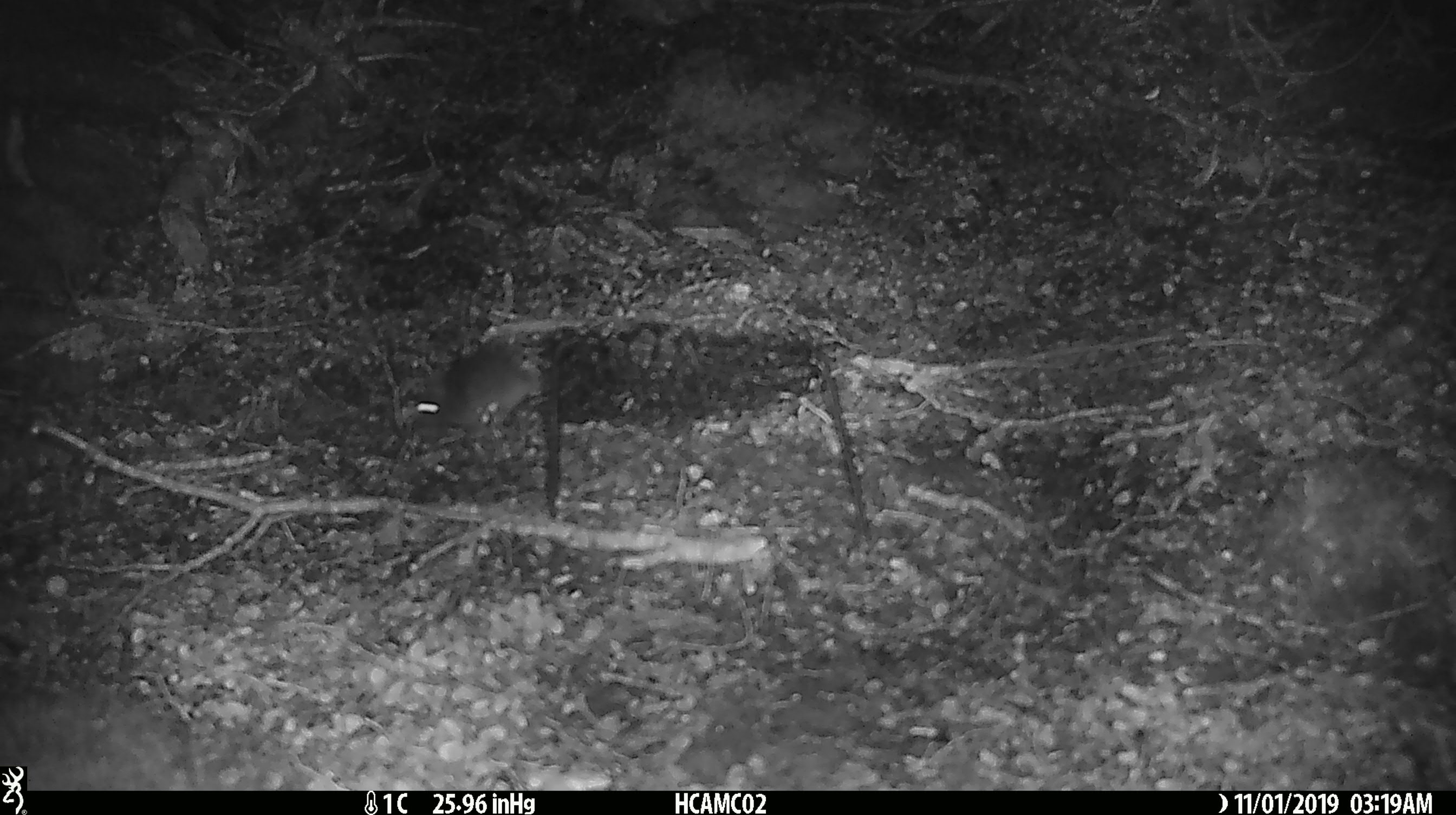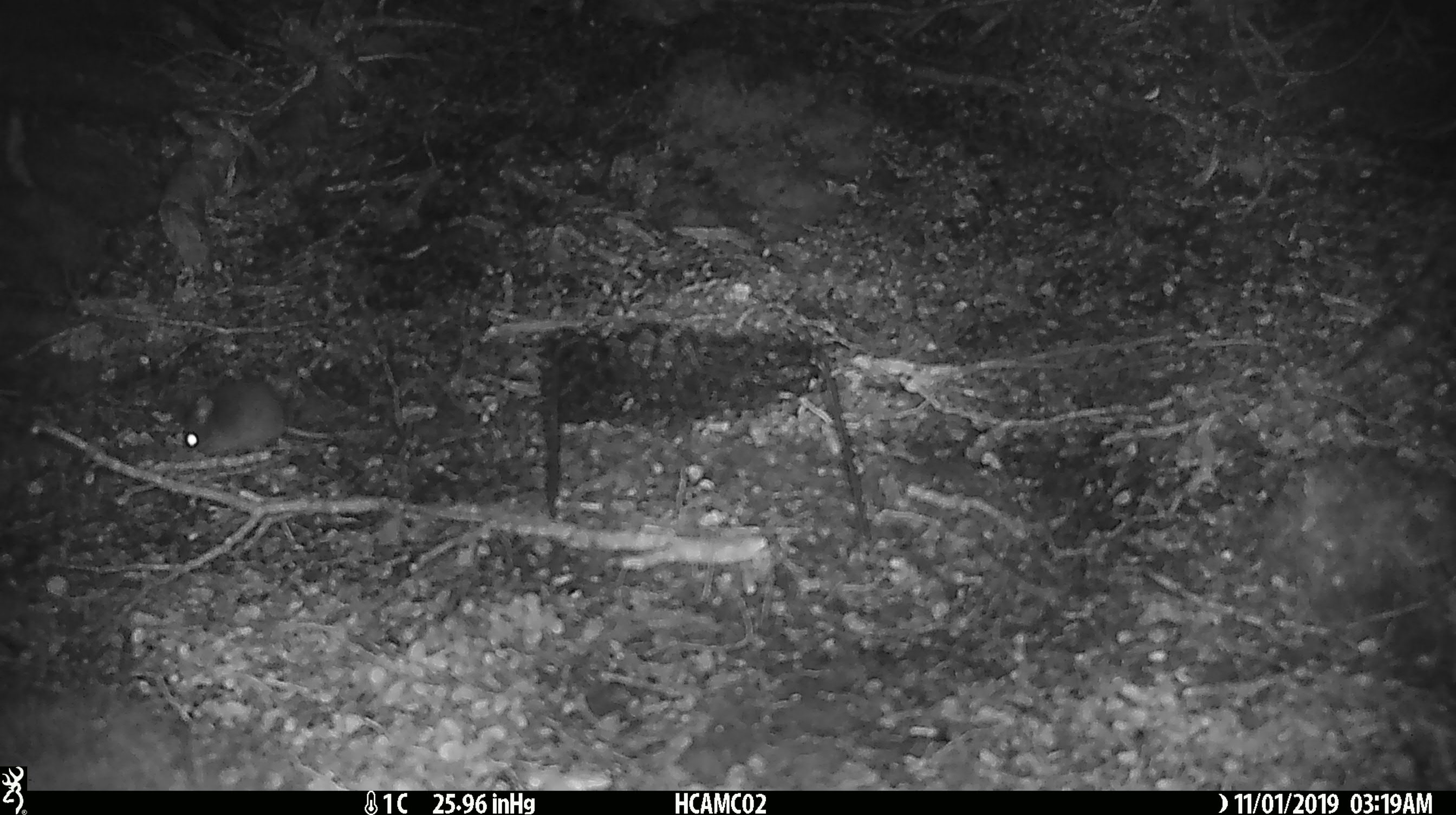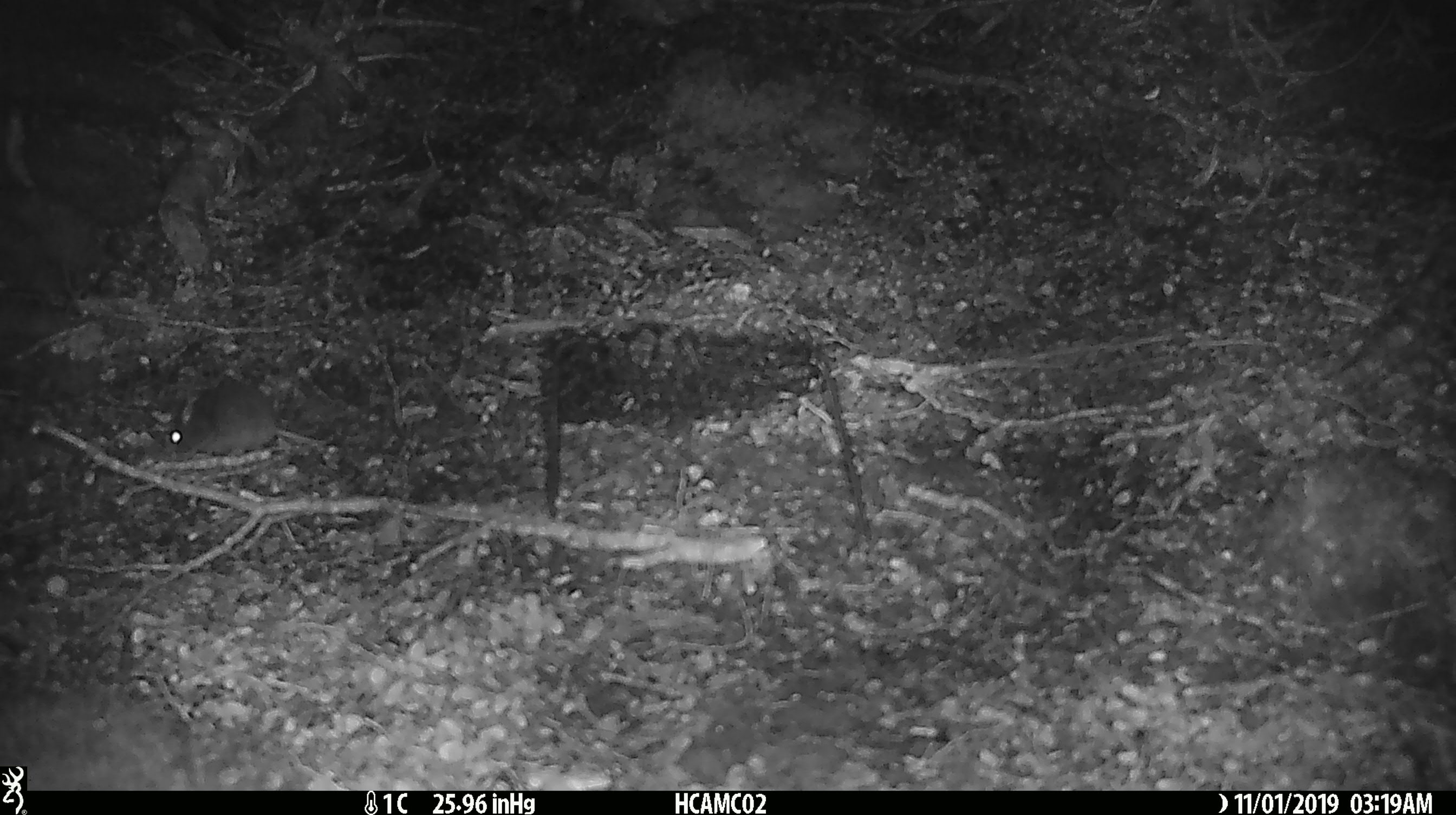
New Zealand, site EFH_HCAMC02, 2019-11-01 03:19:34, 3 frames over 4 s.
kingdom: Animalia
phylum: Chordata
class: Mammalia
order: Rodentia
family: Muridae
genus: Mus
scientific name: Mus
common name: mouse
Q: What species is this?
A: Mouse (Mus).